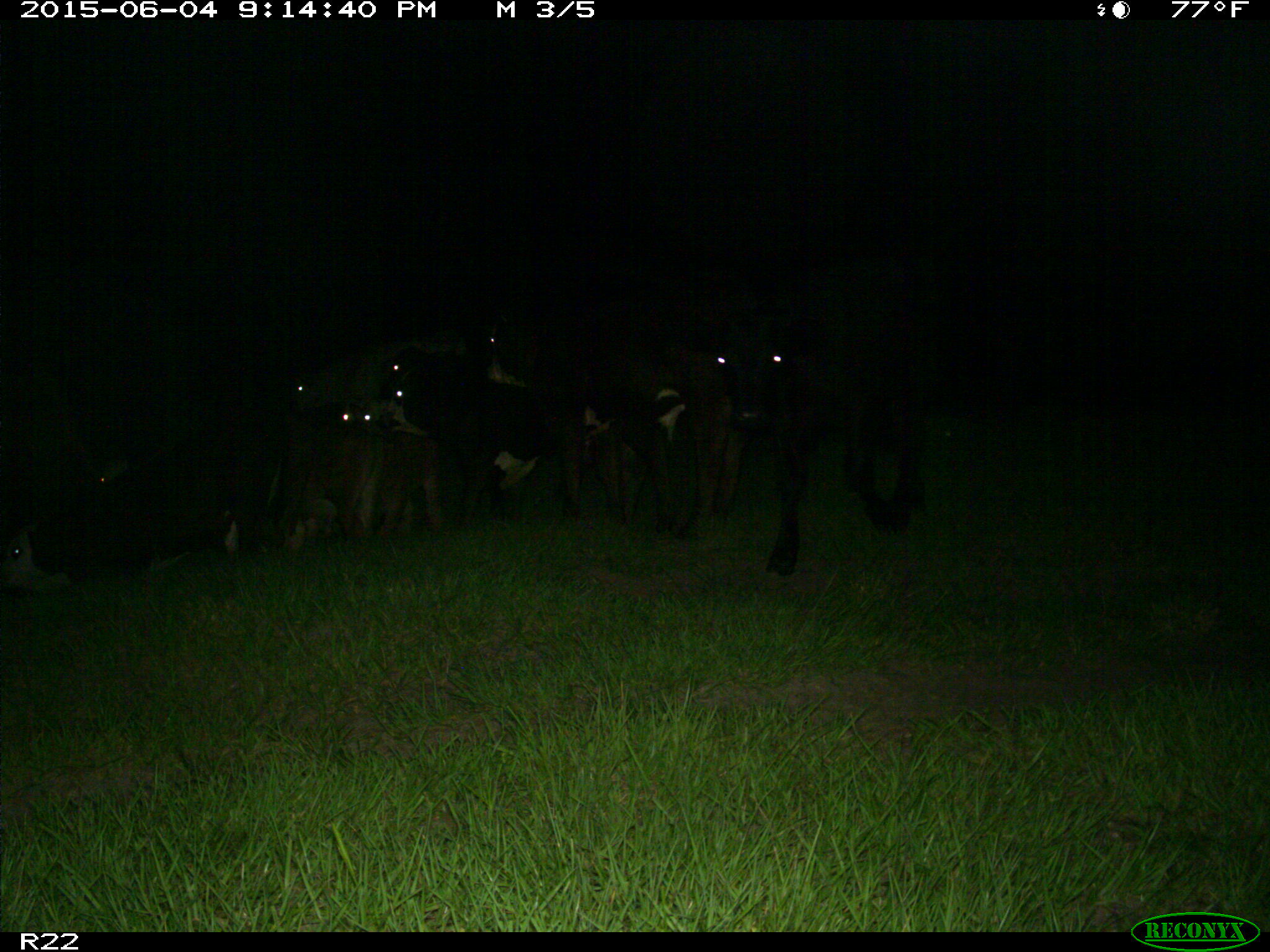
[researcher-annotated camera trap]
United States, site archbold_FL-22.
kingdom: Animalia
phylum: Chordata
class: Mammalia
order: Artiodactyla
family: Bovidae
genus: Bos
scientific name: Bos taurus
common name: domestic cow